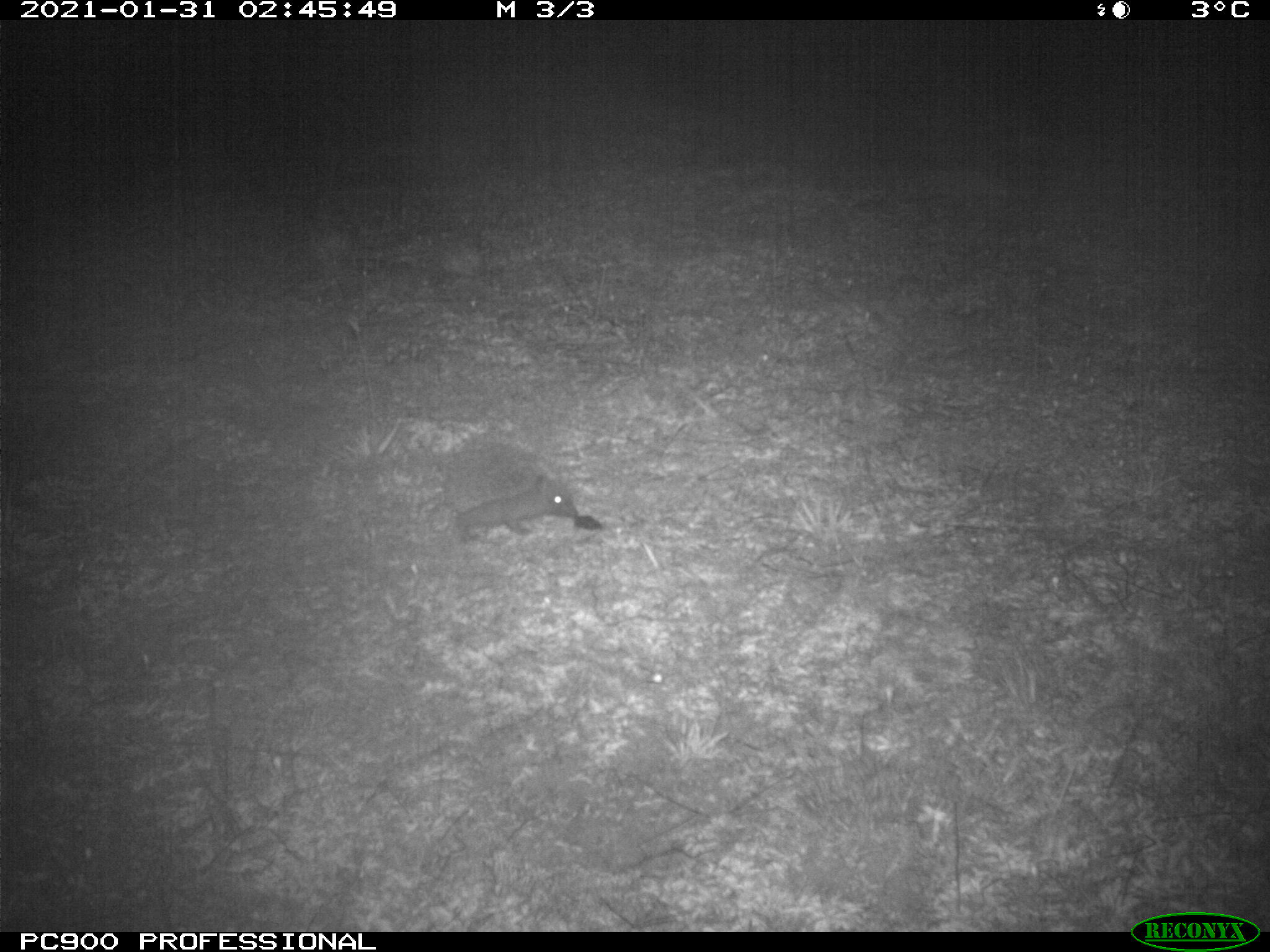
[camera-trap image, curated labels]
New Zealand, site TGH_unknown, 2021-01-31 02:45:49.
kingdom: Animalia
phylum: Chordata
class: Mammalia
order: Eulipotyphla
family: Erinaceidae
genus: Erinaceus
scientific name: Erinaceus europaeus europaeus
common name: european hedgehog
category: hedgehog